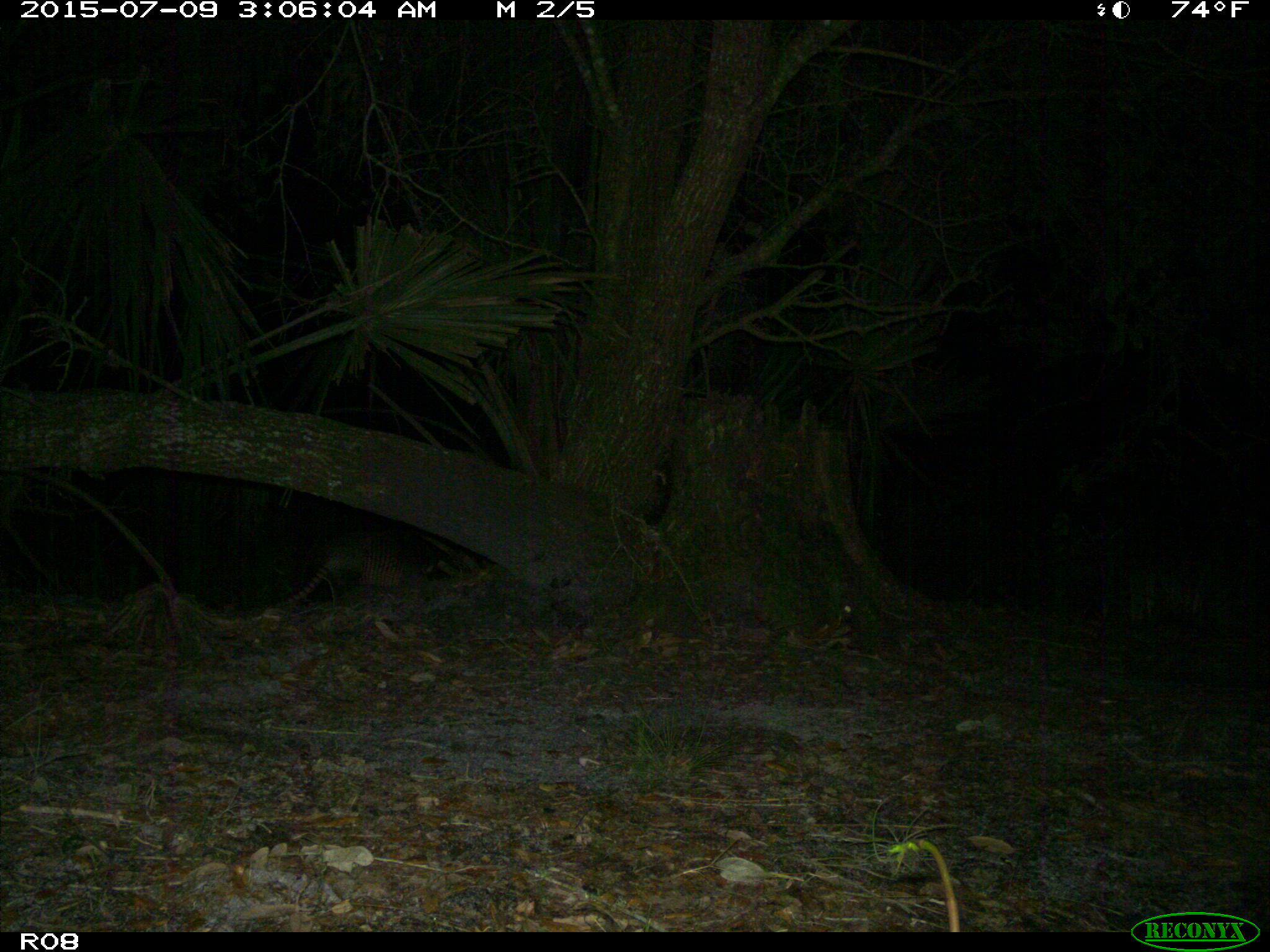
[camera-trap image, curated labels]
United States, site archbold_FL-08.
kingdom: Animalia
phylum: Chordata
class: Mammalia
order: Cingulata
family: Dasypodidae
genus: Dasypus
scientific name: Dasypus novemcinctus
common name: nine-banded armadillo